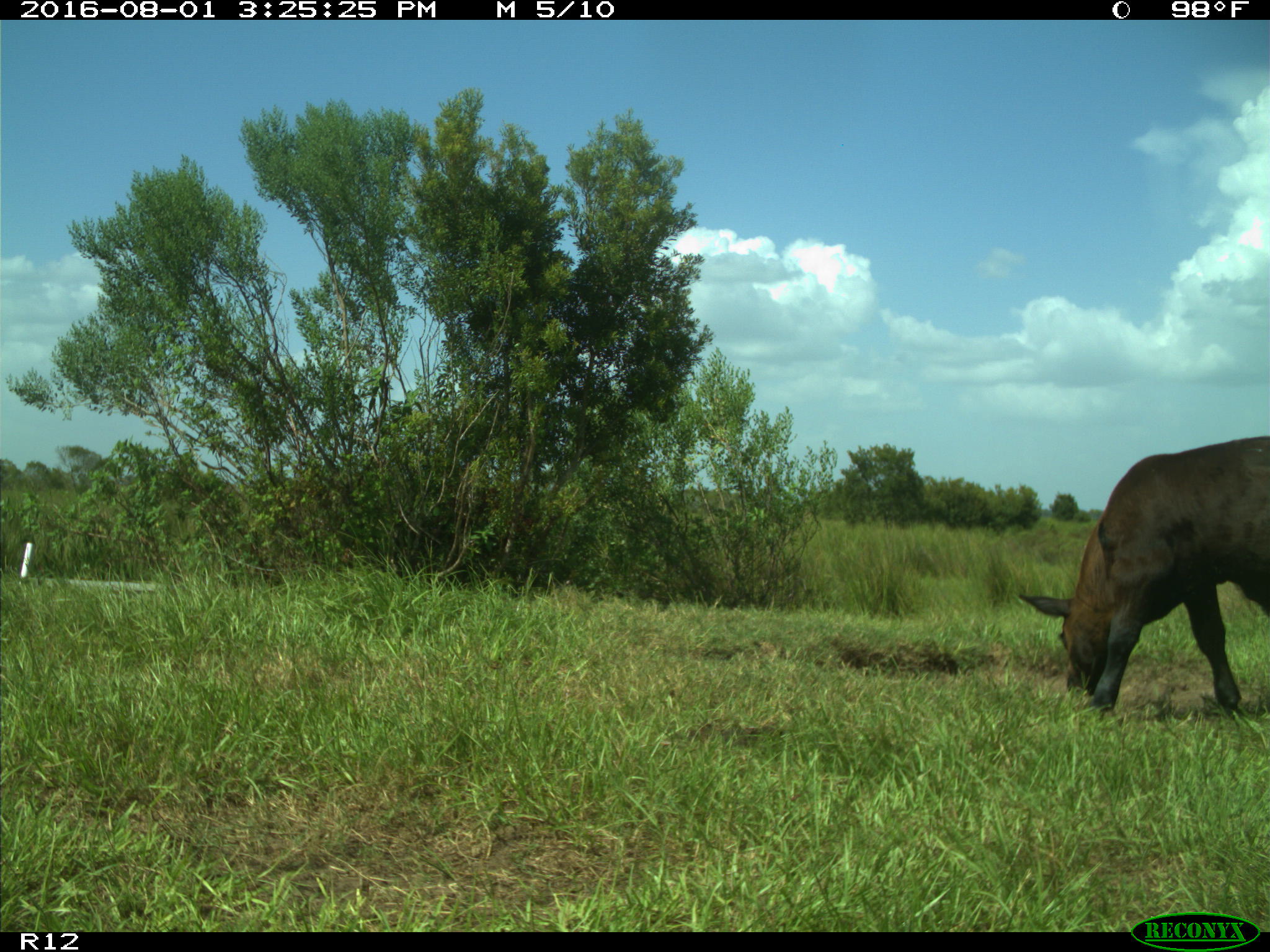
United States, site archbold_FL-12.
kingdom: Animalia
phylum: Chordata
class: Mammalia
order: Artiodactyla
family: Bovidae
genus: Bos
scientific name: Bos taurus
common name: domestic cow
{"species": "Bos taurus (domestic cow)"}